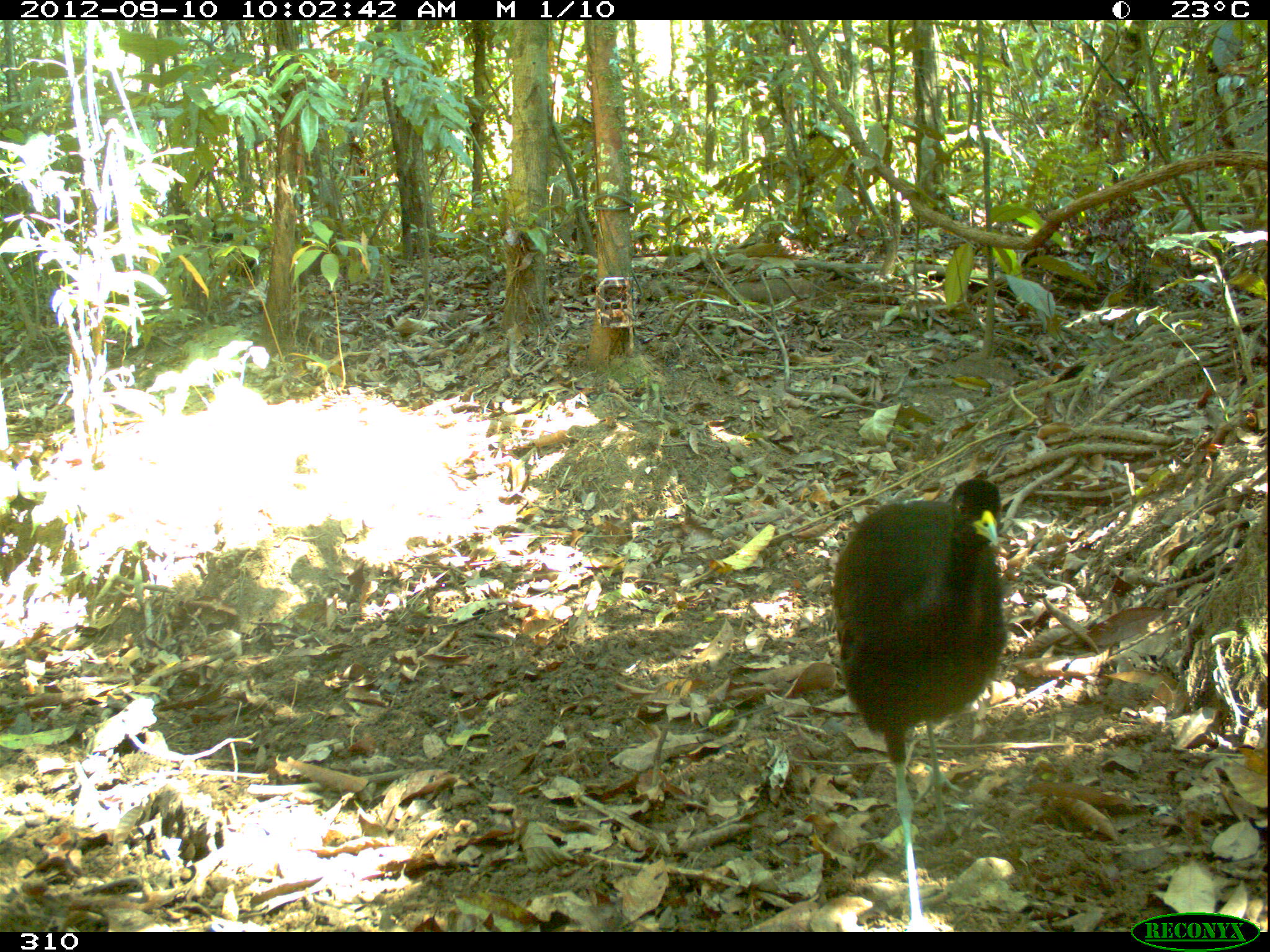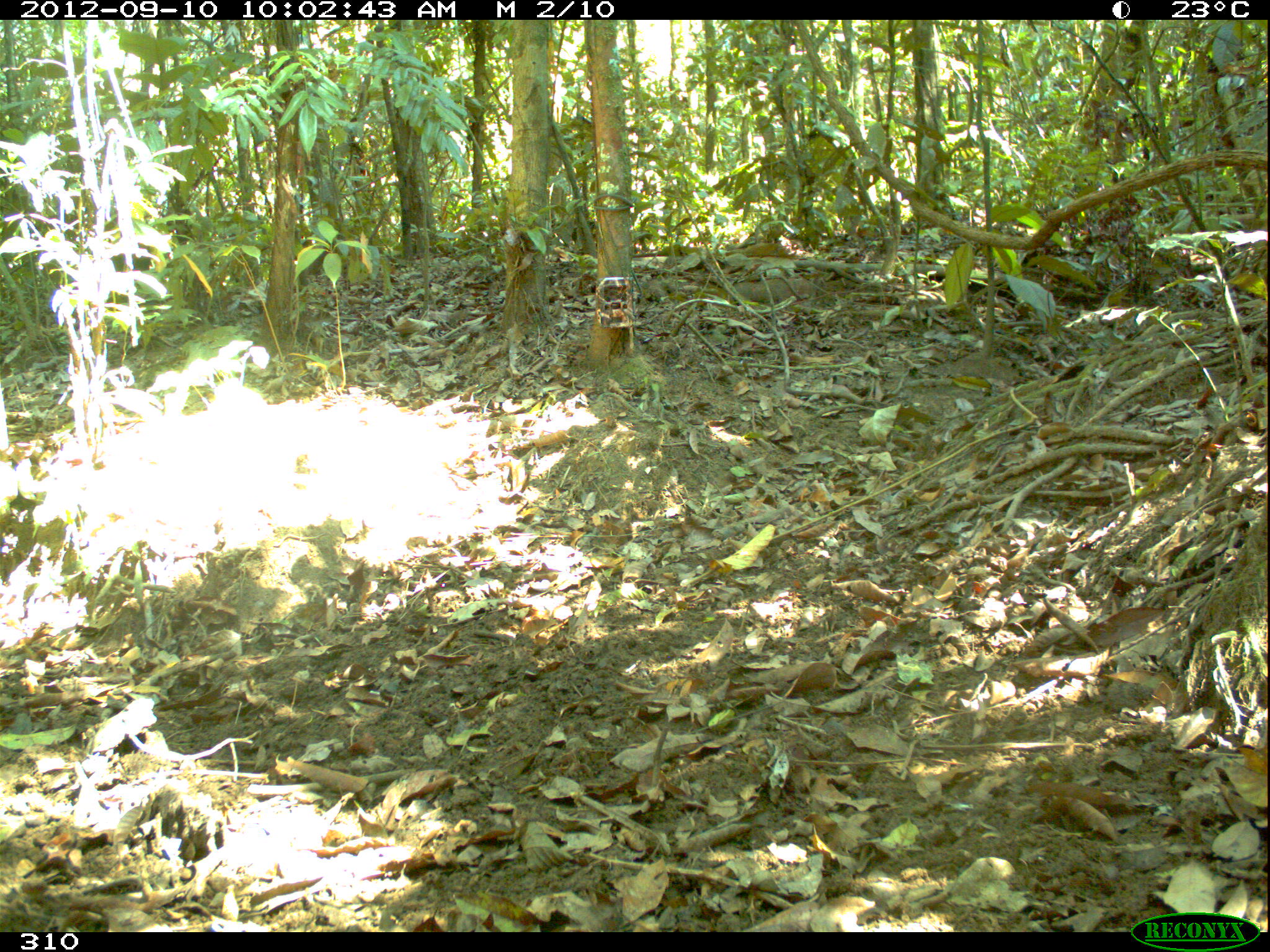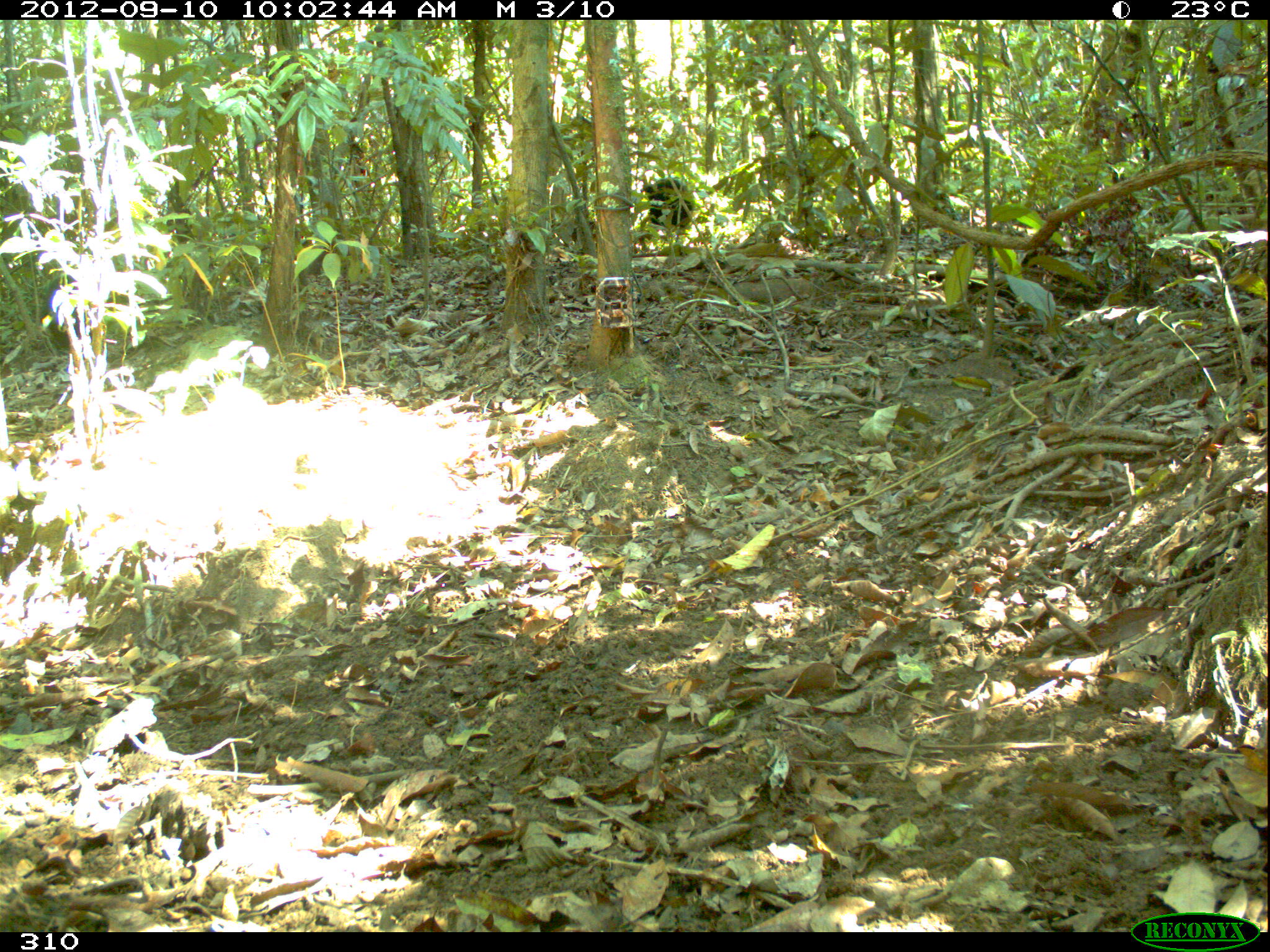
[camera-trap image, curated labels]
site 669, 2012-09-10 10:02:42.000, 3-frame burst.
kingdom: Animalia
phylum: Chordata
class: Aves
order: Gruiformes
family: Psophiidae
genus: Psophia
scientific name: Psophia leucoptera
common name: pale-winged trumpeter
Psophia leucoptera (pale-winged trumpeter).